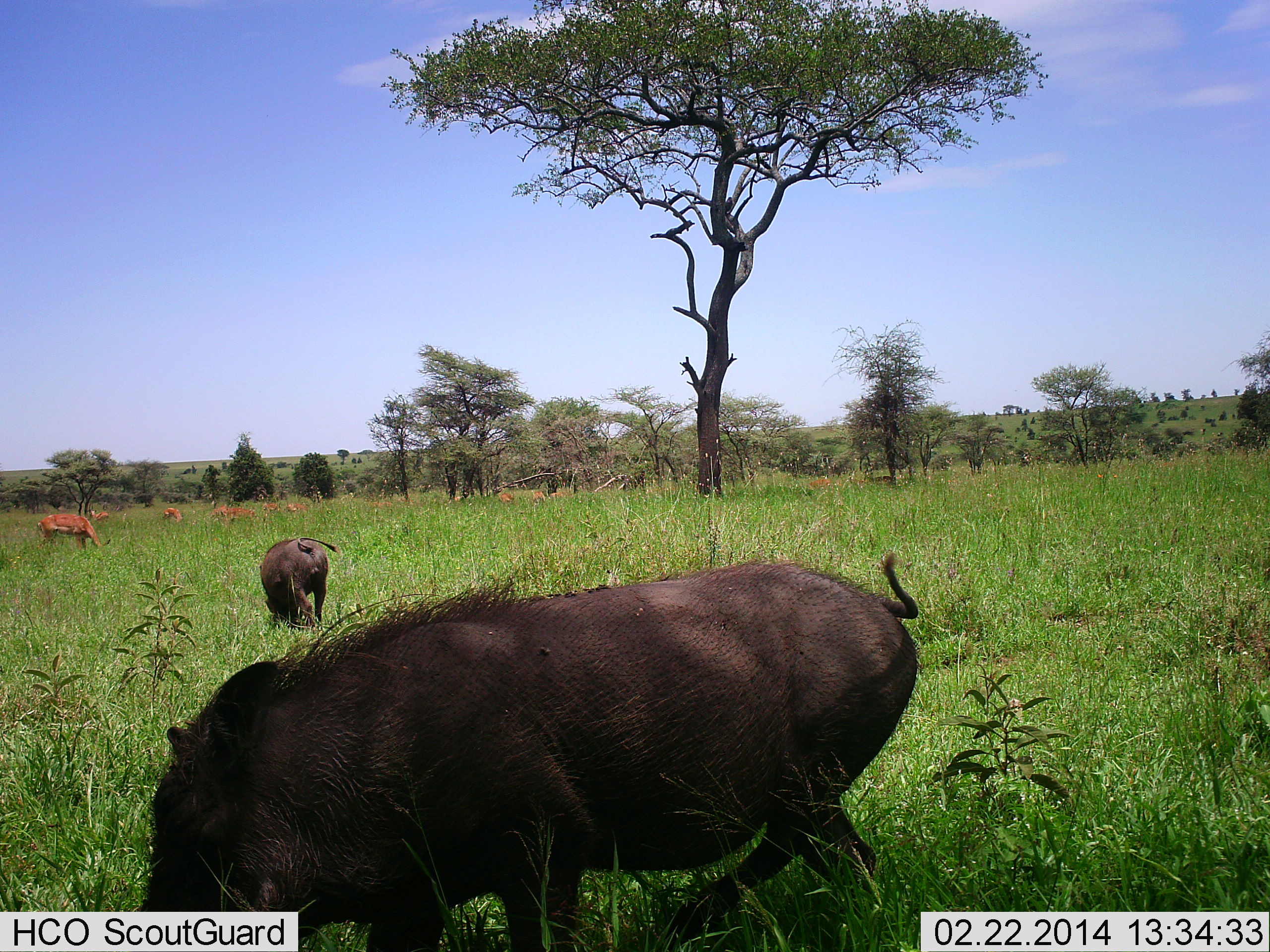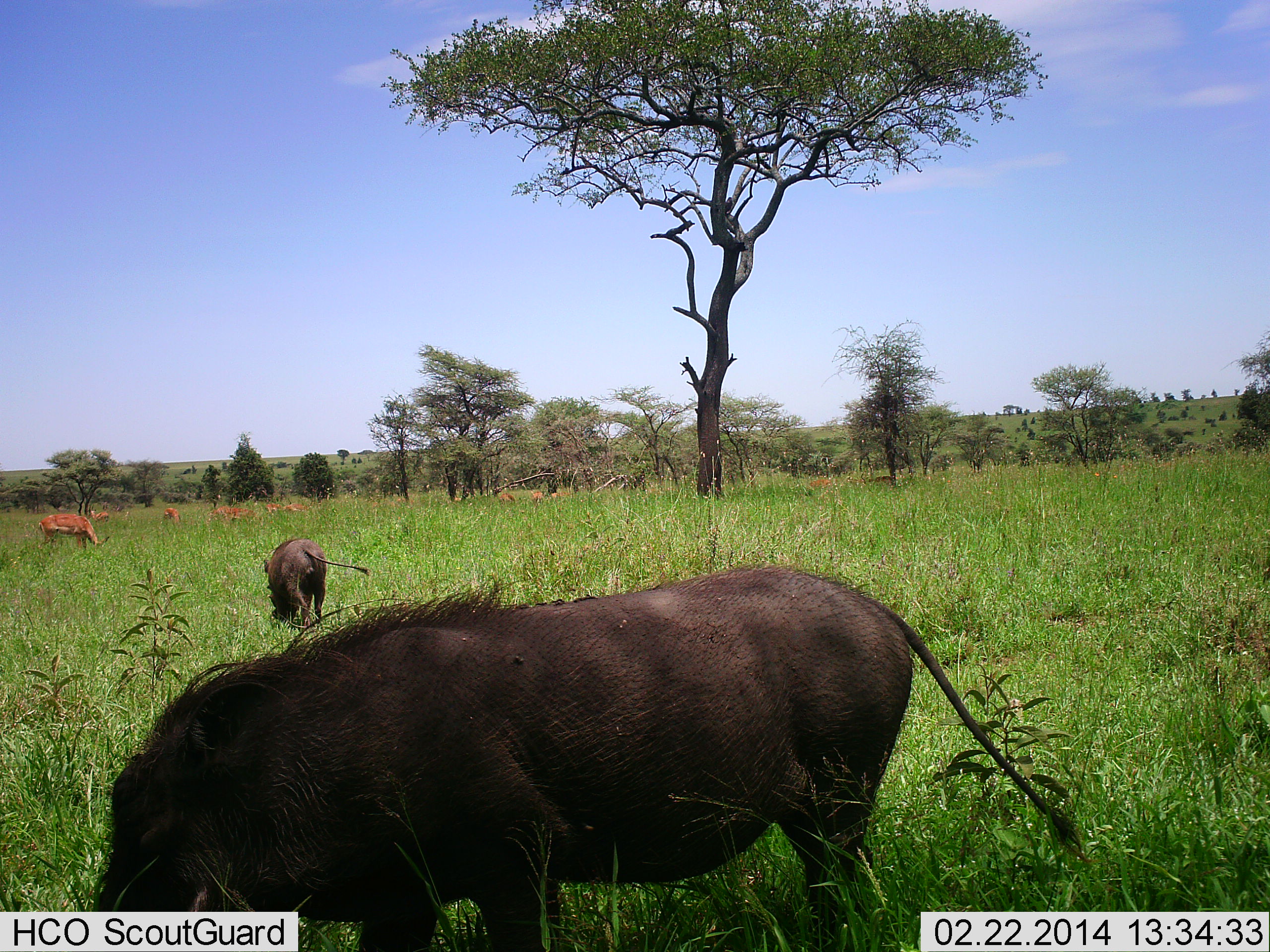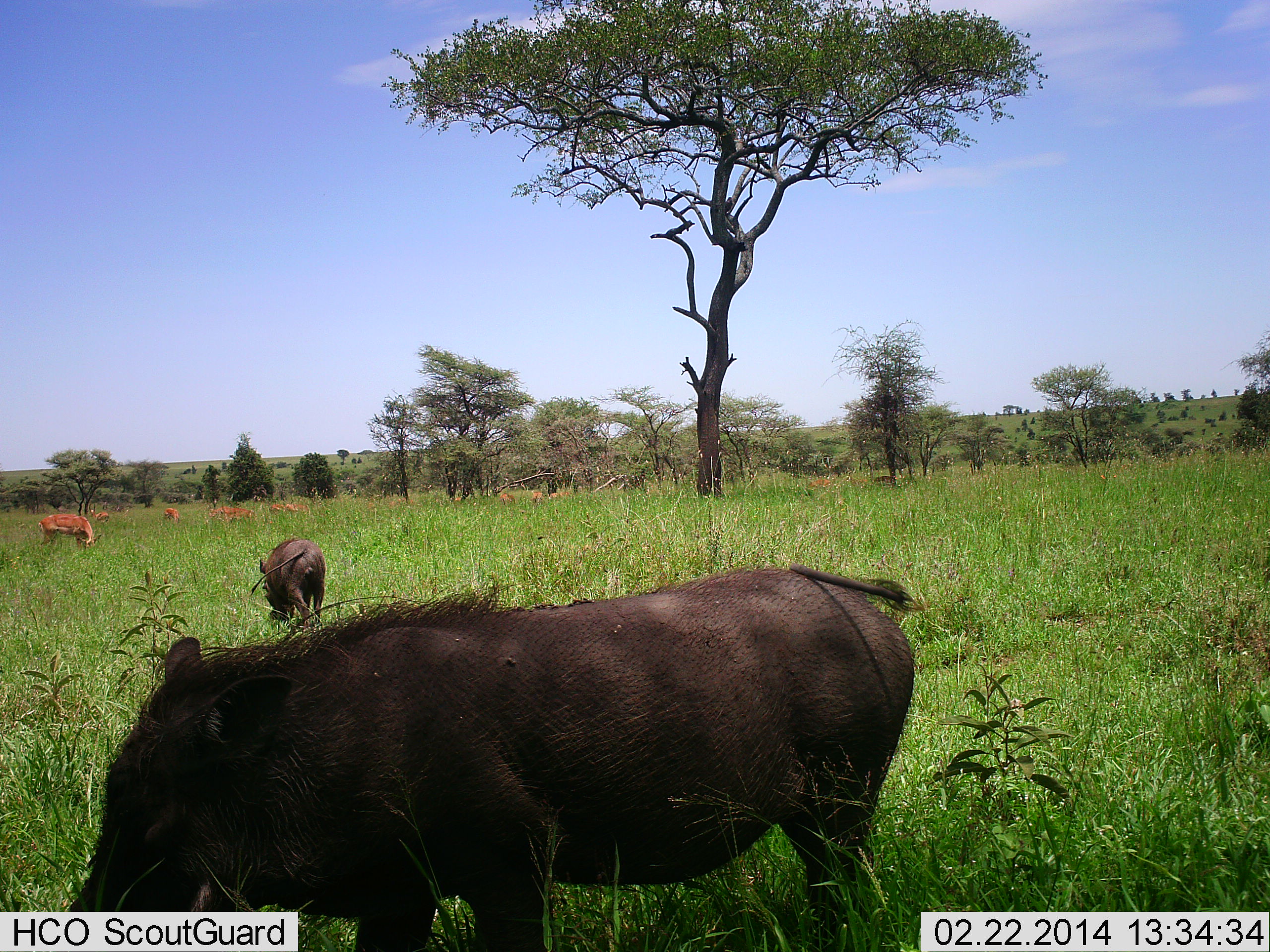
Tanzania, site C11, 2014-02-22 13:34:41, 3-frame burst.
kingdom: Animalia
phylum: Chordata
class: Mammalia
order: Artiodactyla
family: Bovidae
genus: Aepyceros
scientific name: Aepyceros melampus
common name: impala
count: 9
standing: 44%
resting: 0%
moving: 11%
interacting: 0%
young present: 0%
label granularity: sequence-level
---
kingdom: Animalia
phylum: Chordata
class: Mammalia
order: Artiodactyla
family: Suidae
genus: Phacochoerus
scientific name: Phacochoerus africanus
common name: warthog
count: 2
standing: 14%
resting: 0%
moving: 14%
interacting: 0%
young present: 0%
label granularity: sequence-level